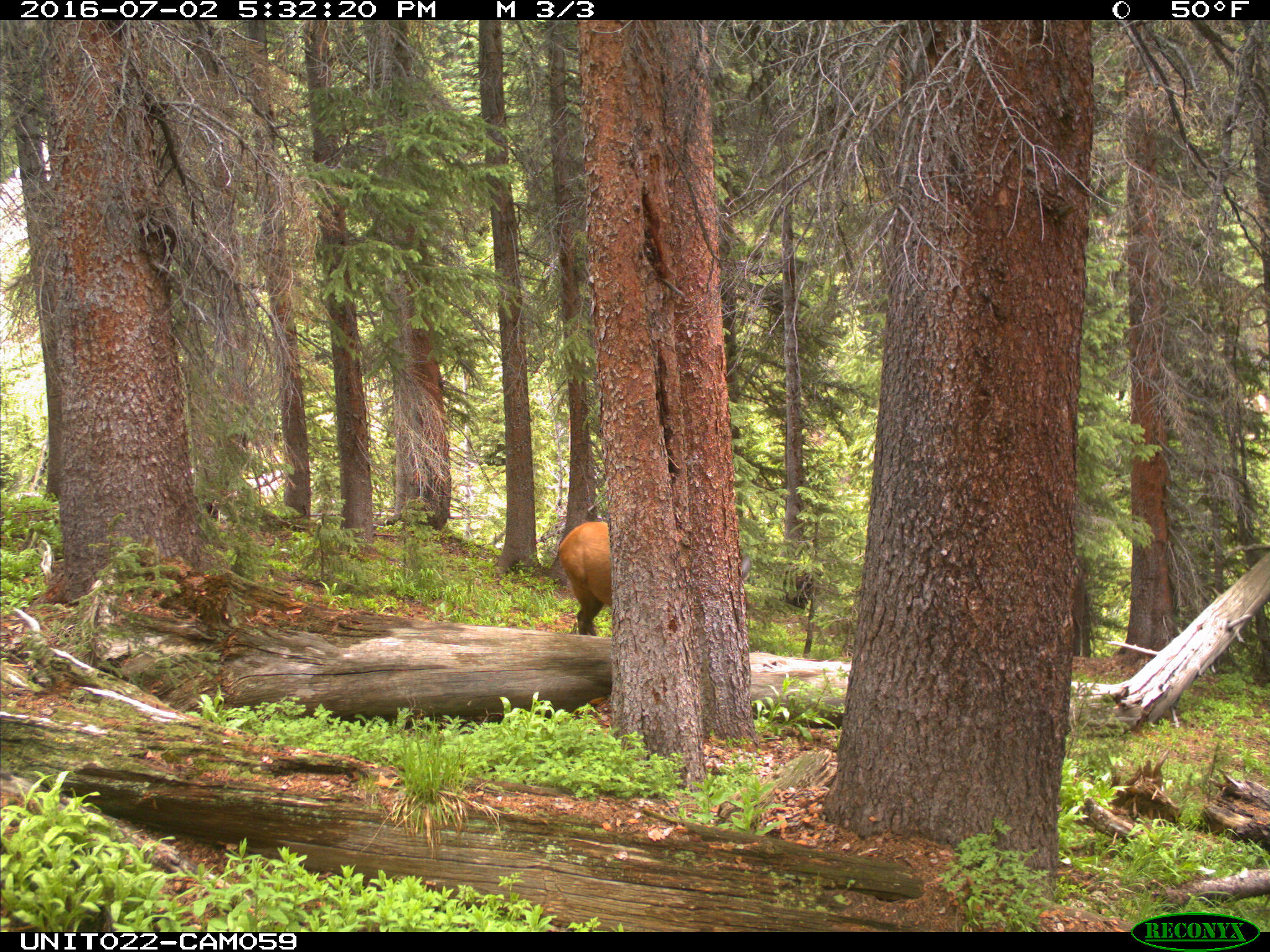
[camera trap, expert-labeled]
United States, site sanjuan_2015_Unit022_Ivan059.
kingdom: Animalia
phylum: Chordata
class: Mammalia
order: Artiodactyla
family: Cervidae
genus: Cervus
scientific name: Cervus elaphus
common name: red deer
Cervus elaphus (red deer).